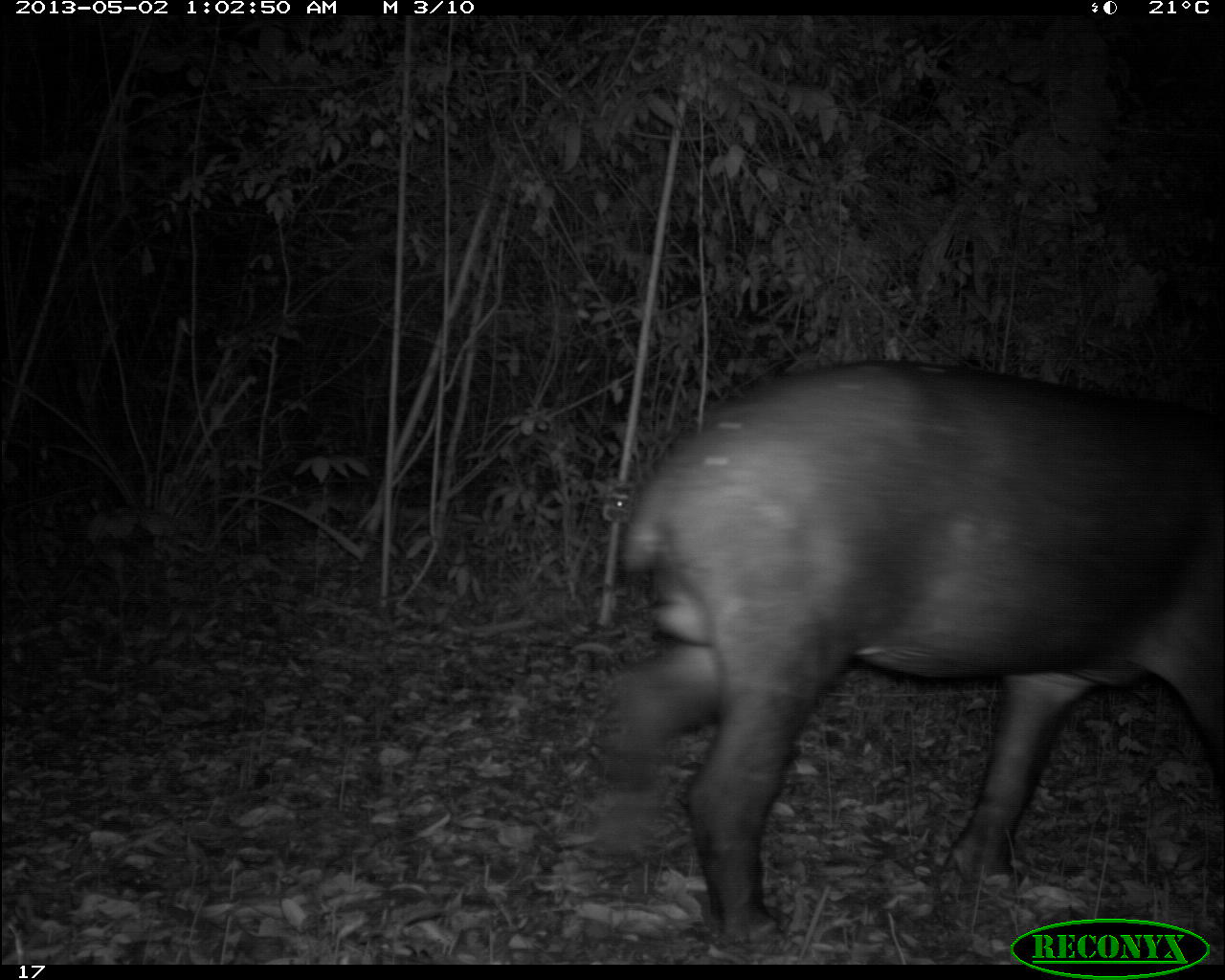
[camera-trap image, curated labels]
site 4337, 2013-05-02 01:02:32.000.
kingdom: Animalia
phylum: Chordata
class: Mammalia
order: Perissodactyla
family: Tapiridae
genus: Tapirus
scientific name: Tapirus bairdii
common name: baird's tapir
Tapirus bairdii (baird's tapir), count 1.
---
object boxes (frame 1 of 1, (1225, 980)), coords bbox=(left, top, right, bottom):
tapirus bairdii: bbox=(598, 356, 1225, 942)